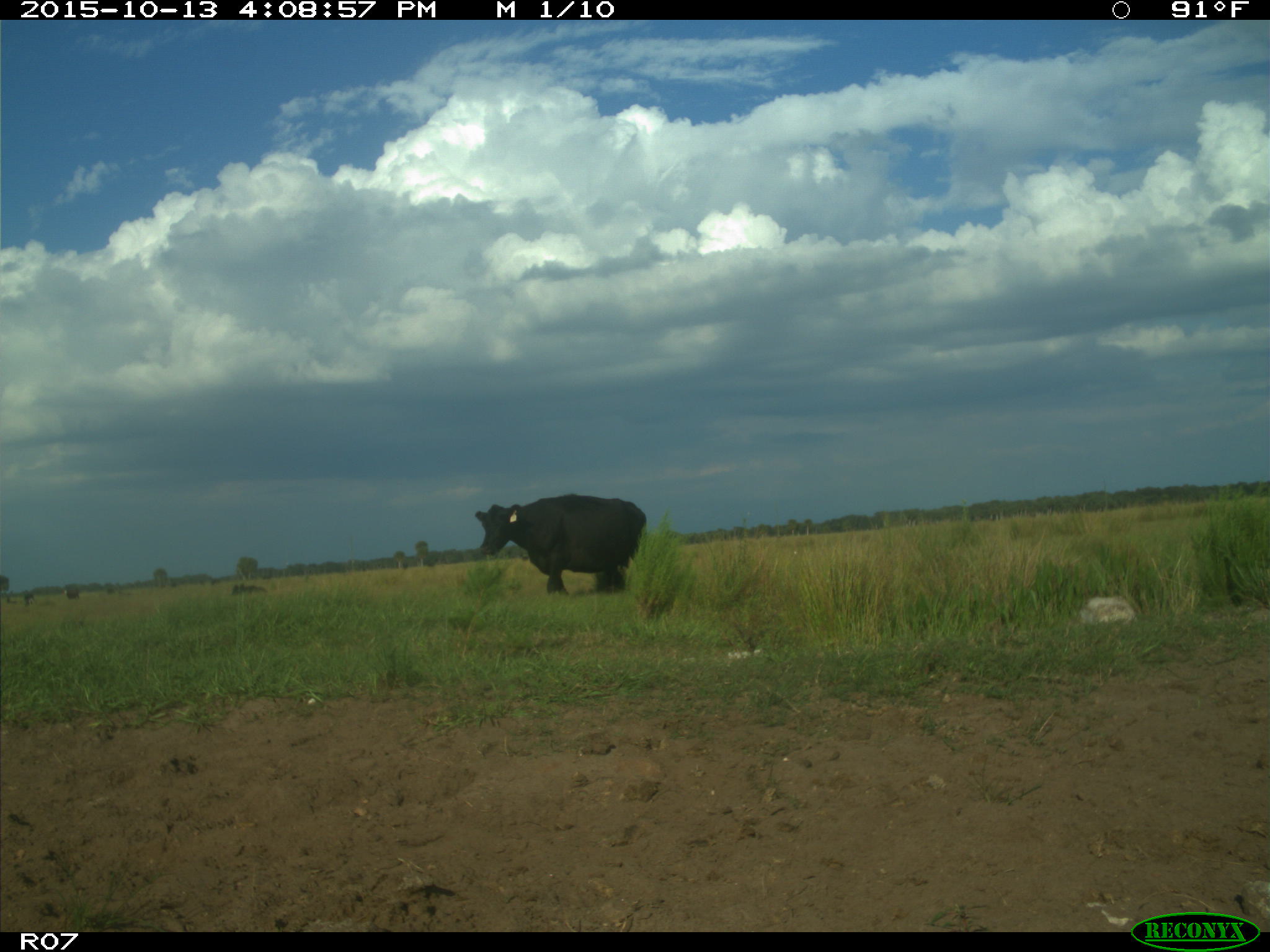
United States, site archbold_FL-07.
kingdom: Animalia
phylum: Chordata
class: Mammalia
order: Artiodactyla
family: Bovidae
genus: Bos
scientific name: Bos taurus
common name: domestic cow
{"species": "Bos taurus (domestic cow)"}